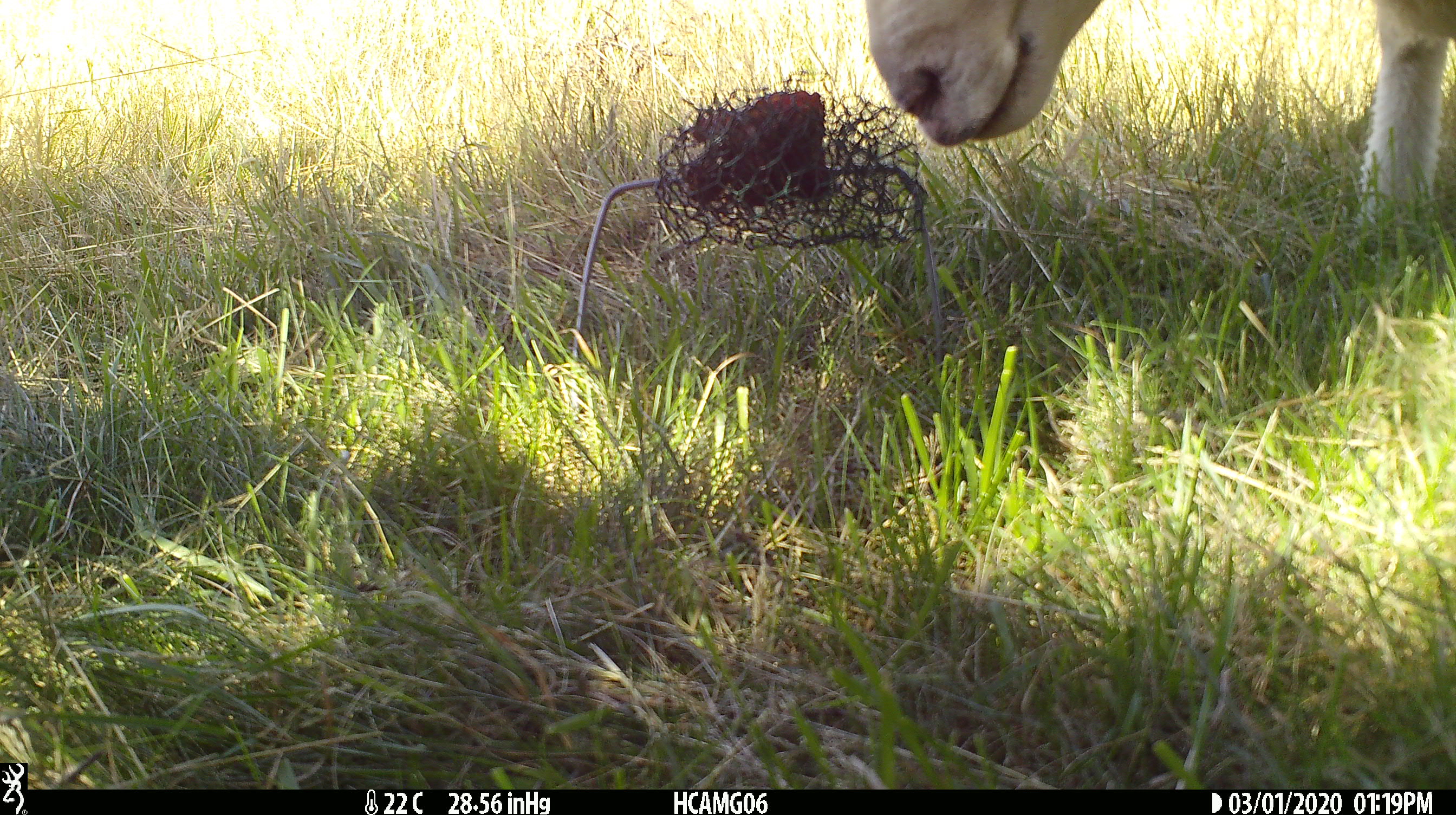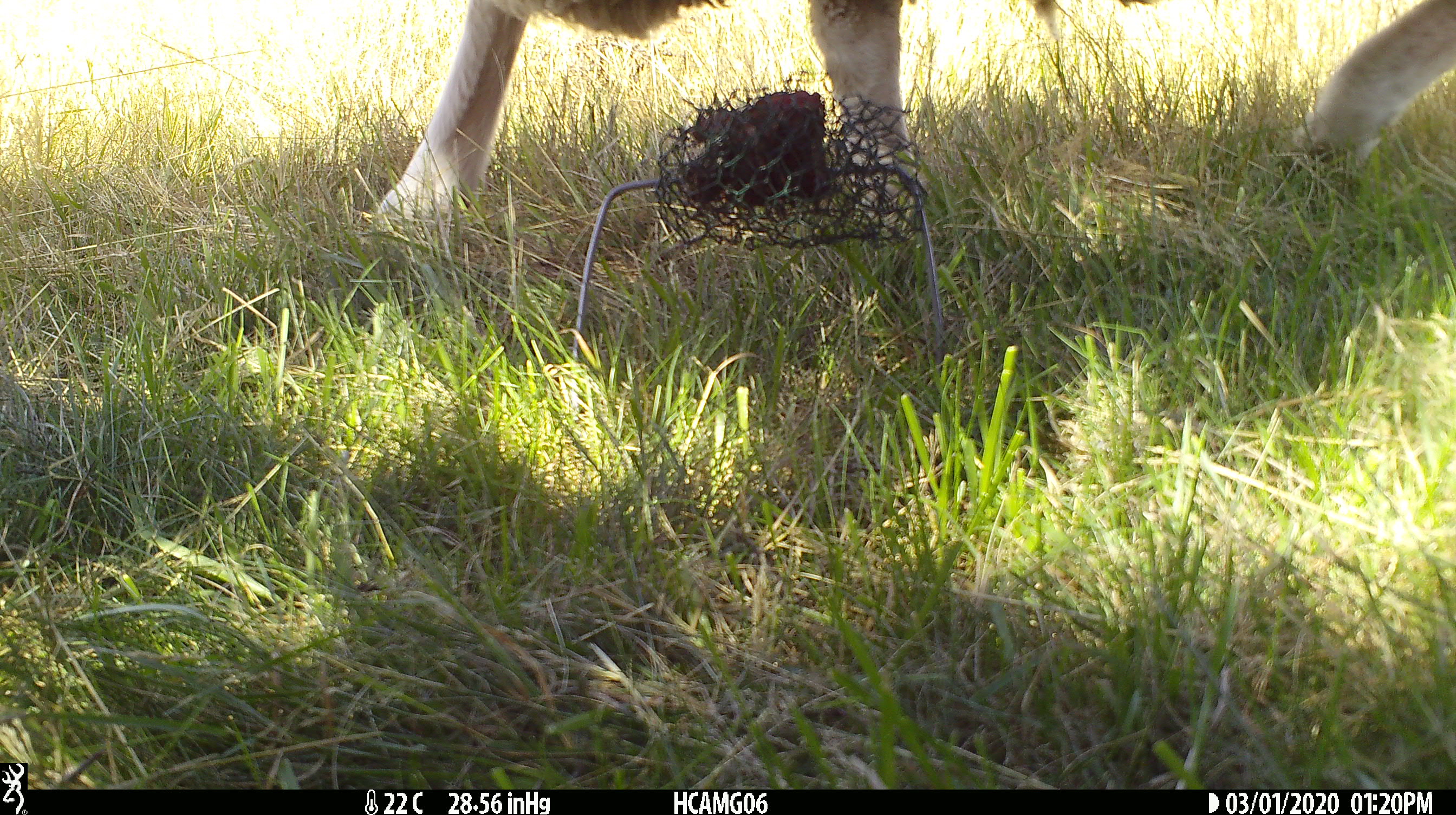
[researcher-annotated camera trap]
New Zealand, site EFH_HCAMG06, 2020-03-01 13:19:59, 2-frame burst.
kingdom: Animalia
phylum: Chordata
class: Mammalia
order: Artiodactyla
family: Bovidae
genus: Ovis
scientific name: Ovis aries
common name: domestic sheep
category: sheep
Sheep (domestic sheep) (Ovis aries).